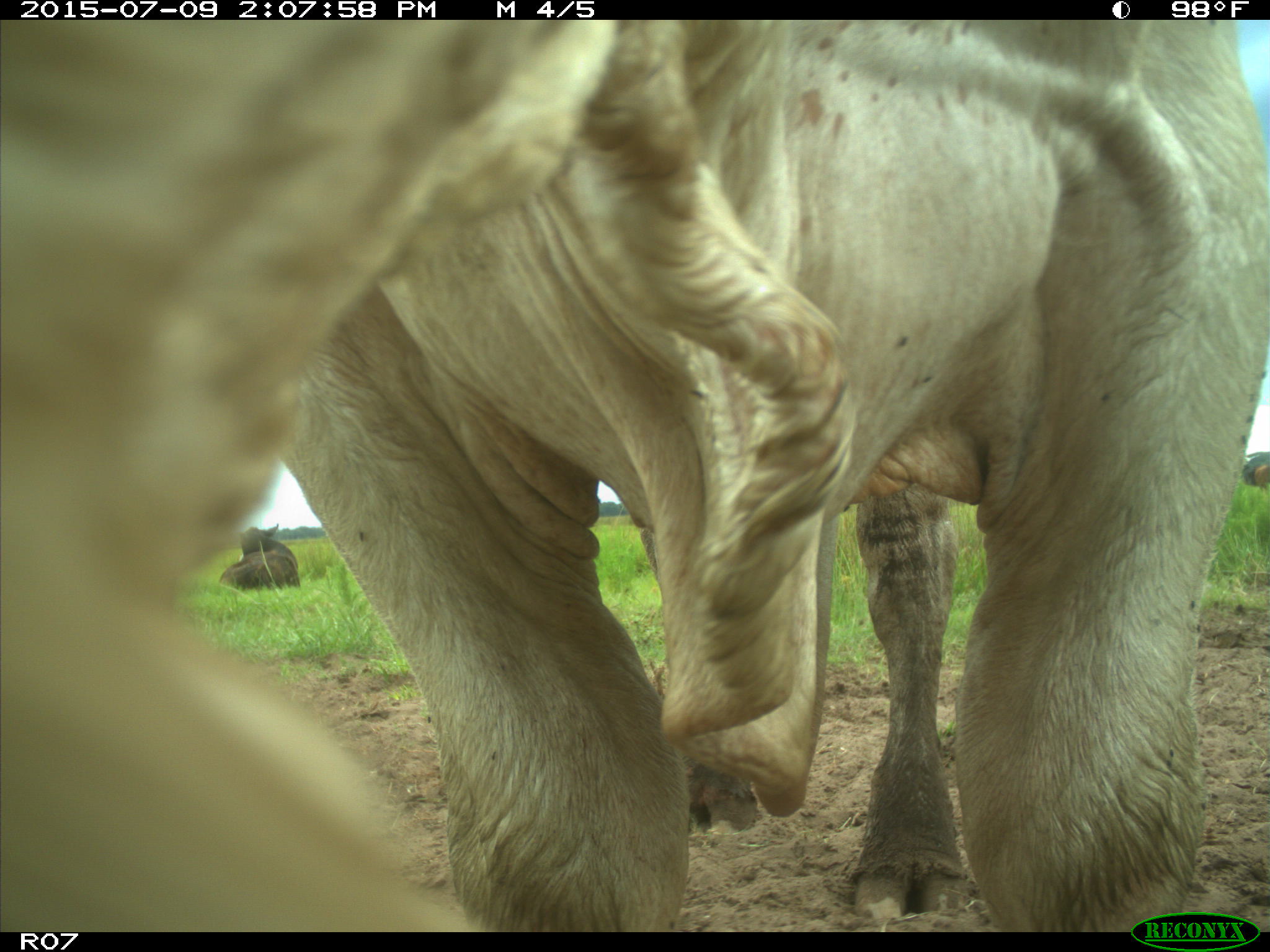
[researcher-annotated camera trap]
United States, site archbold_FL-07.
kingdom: Animalia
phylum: Chordata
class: Mammalia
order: Artiodactyla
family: Bovidae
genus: Bos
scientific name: Bos taurus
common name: domestic cow